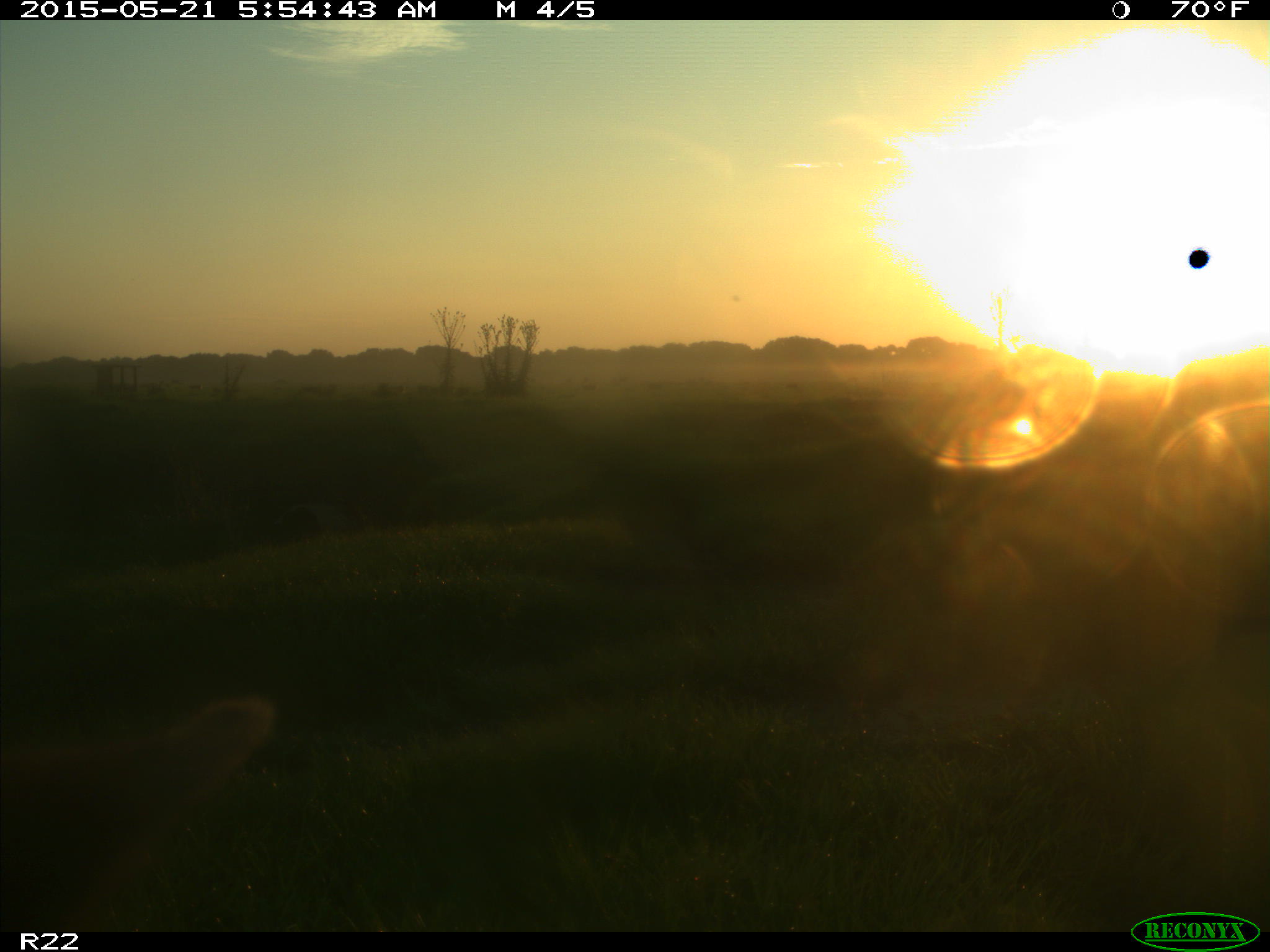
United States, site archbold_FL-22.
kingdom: Animalia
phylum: Chordata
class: Mammalia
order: Artiodactyla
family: Bovidae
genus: Bos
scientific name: Bos taurus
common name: domestic cow